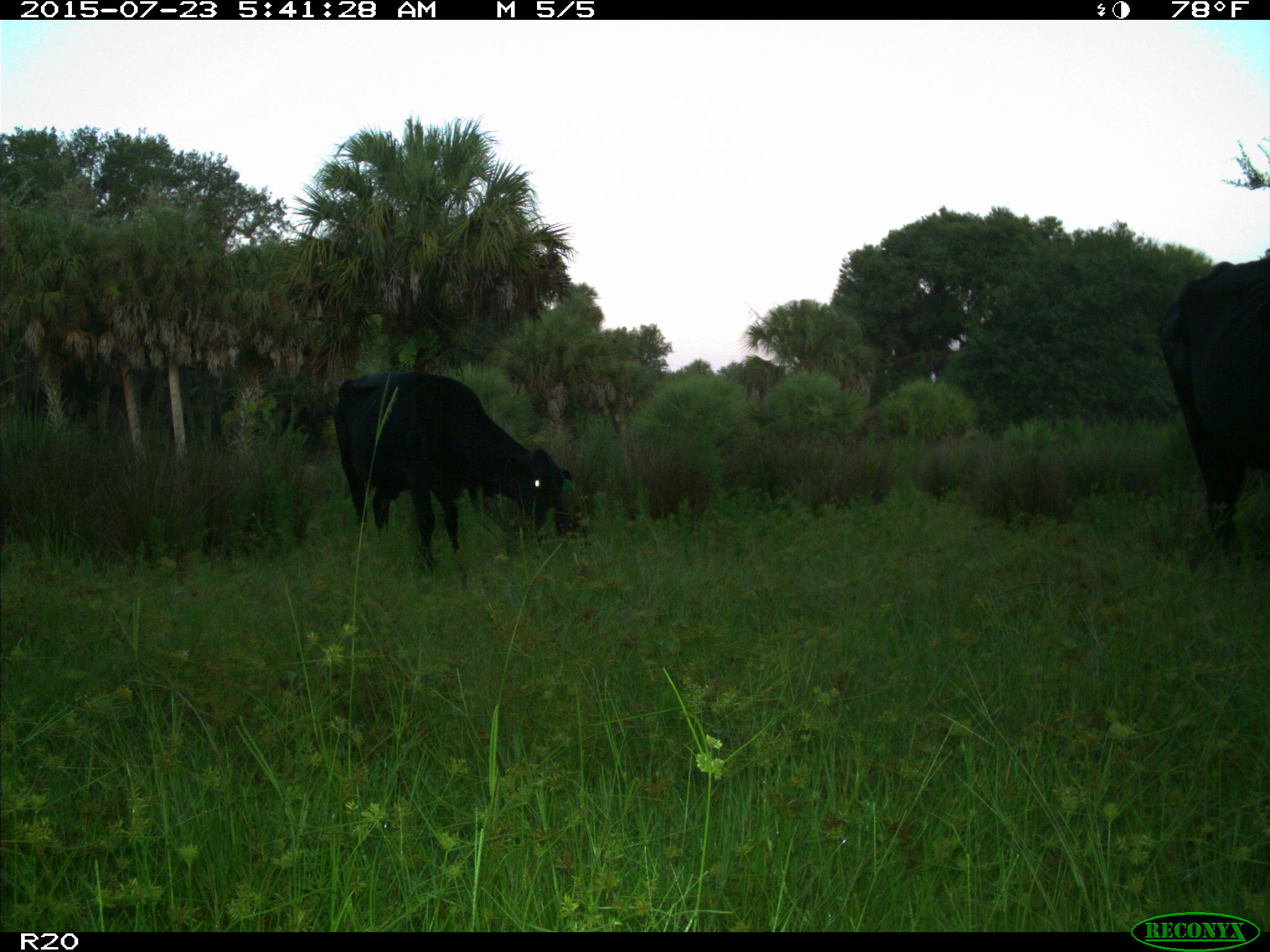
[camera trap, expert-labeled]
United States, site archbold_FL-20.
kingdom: Animalia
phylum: Chordata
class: Mammalia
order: Artiodactyla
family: Bovidae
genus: Bos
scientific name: Bos taurus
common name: domestic cow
Bos taurus (domestic cow).